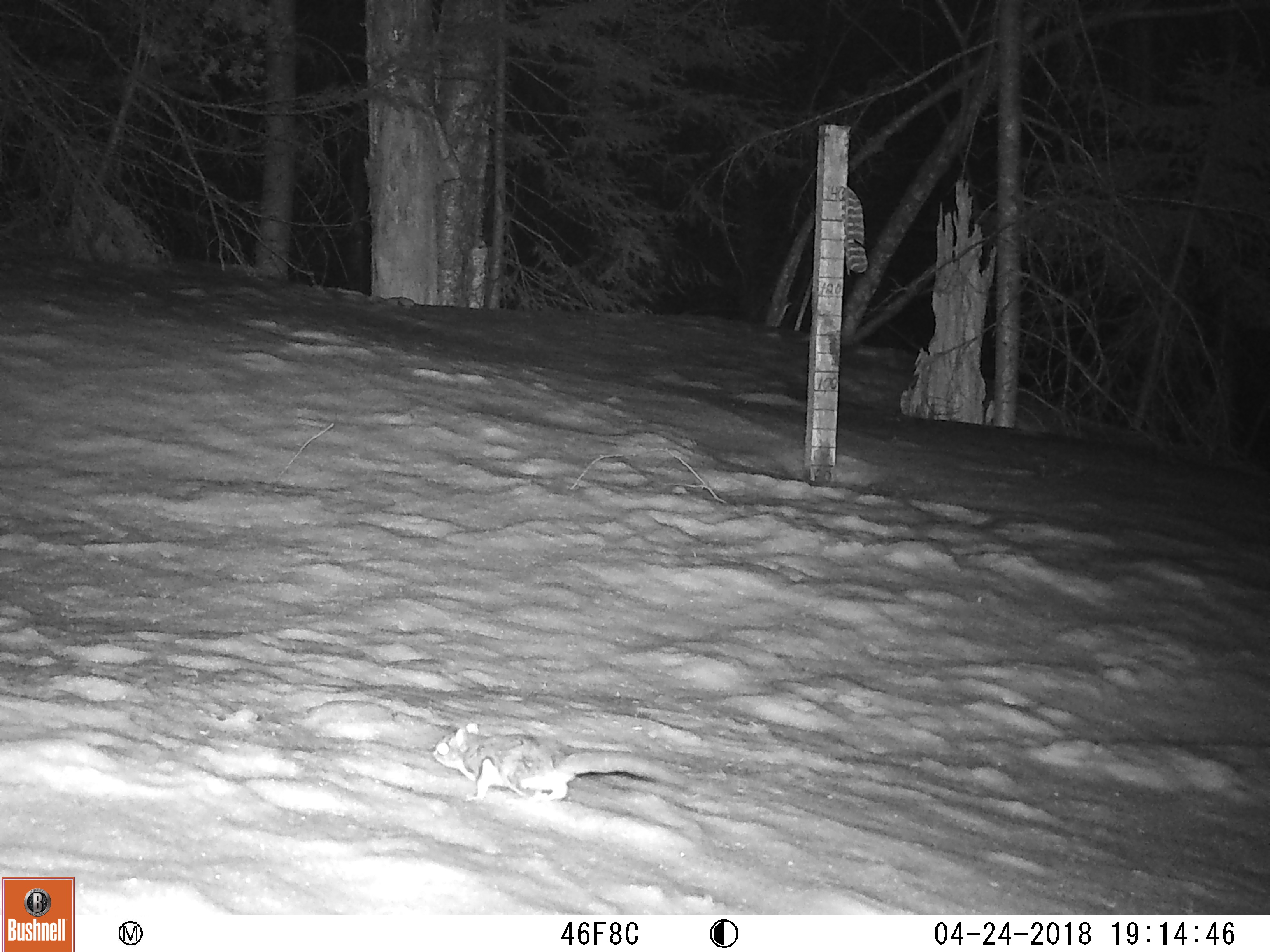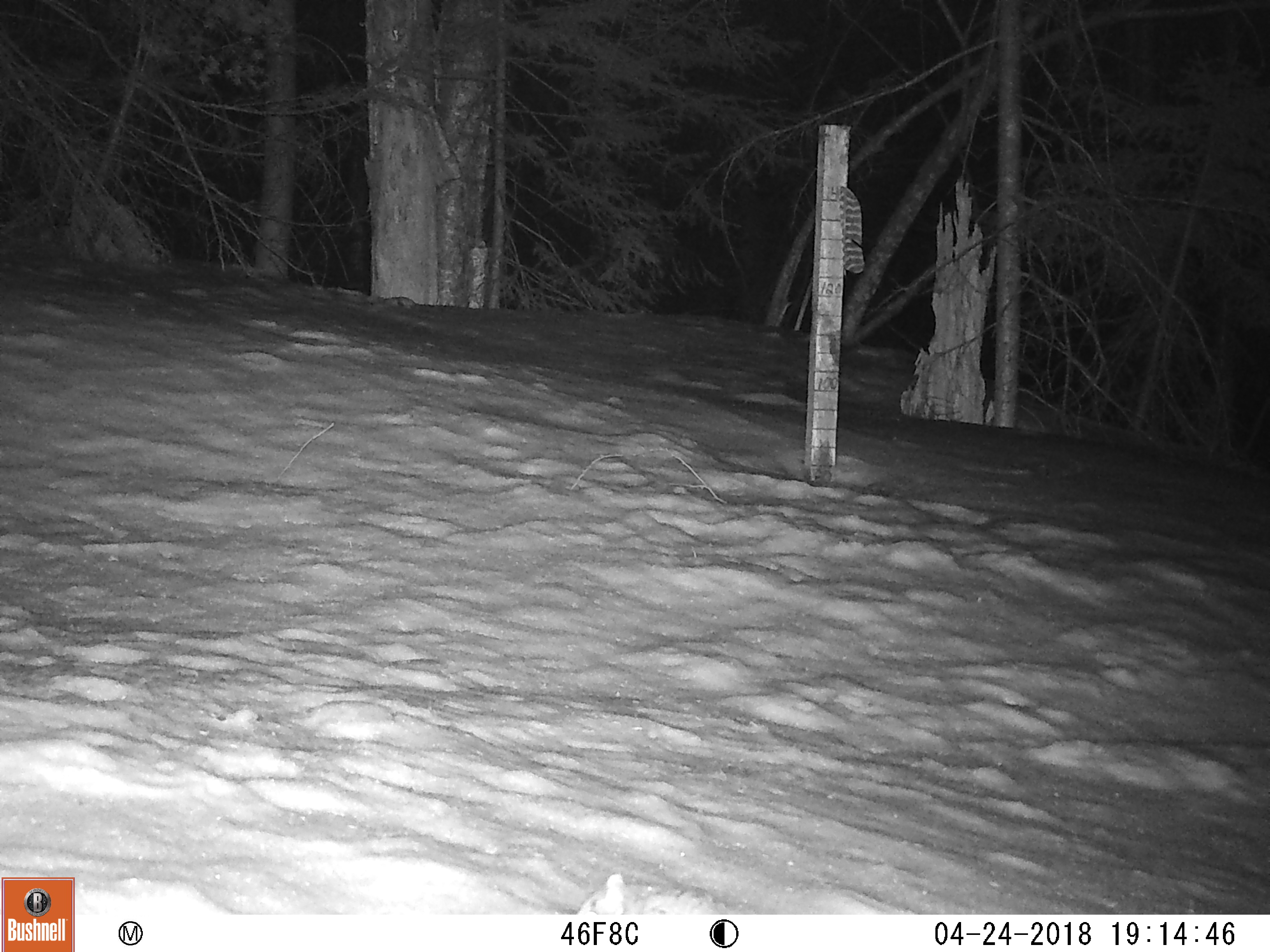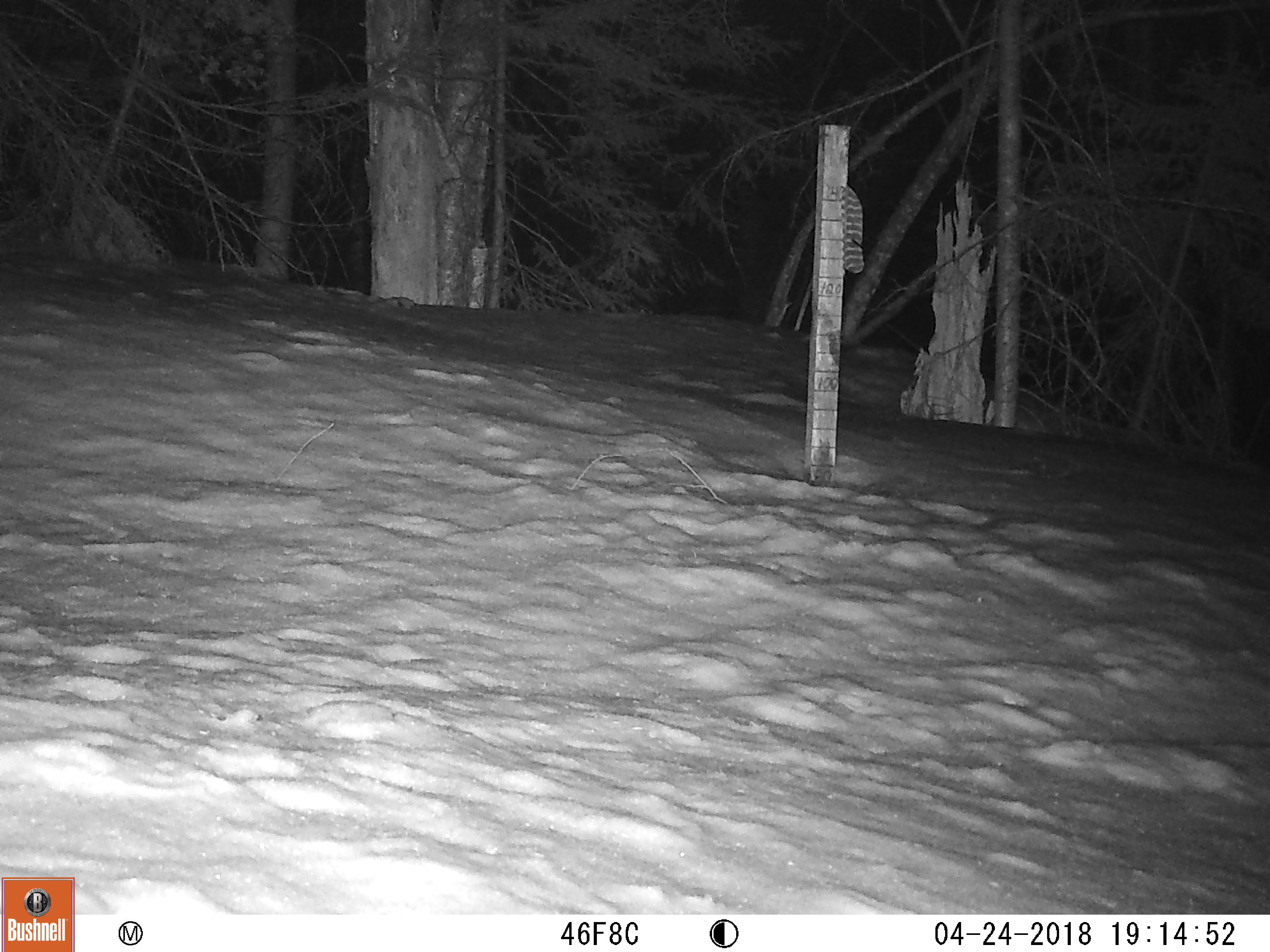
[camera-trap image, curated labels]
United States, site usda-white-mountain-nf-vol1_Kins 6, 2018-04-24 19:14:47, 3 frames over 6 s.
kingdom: Animalia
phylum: Chordata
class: Mammalia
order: Rodentia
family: Sciuridae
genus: Glaucomys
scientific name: Glaucomys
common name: flying squirrel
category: flying squirrel sp.